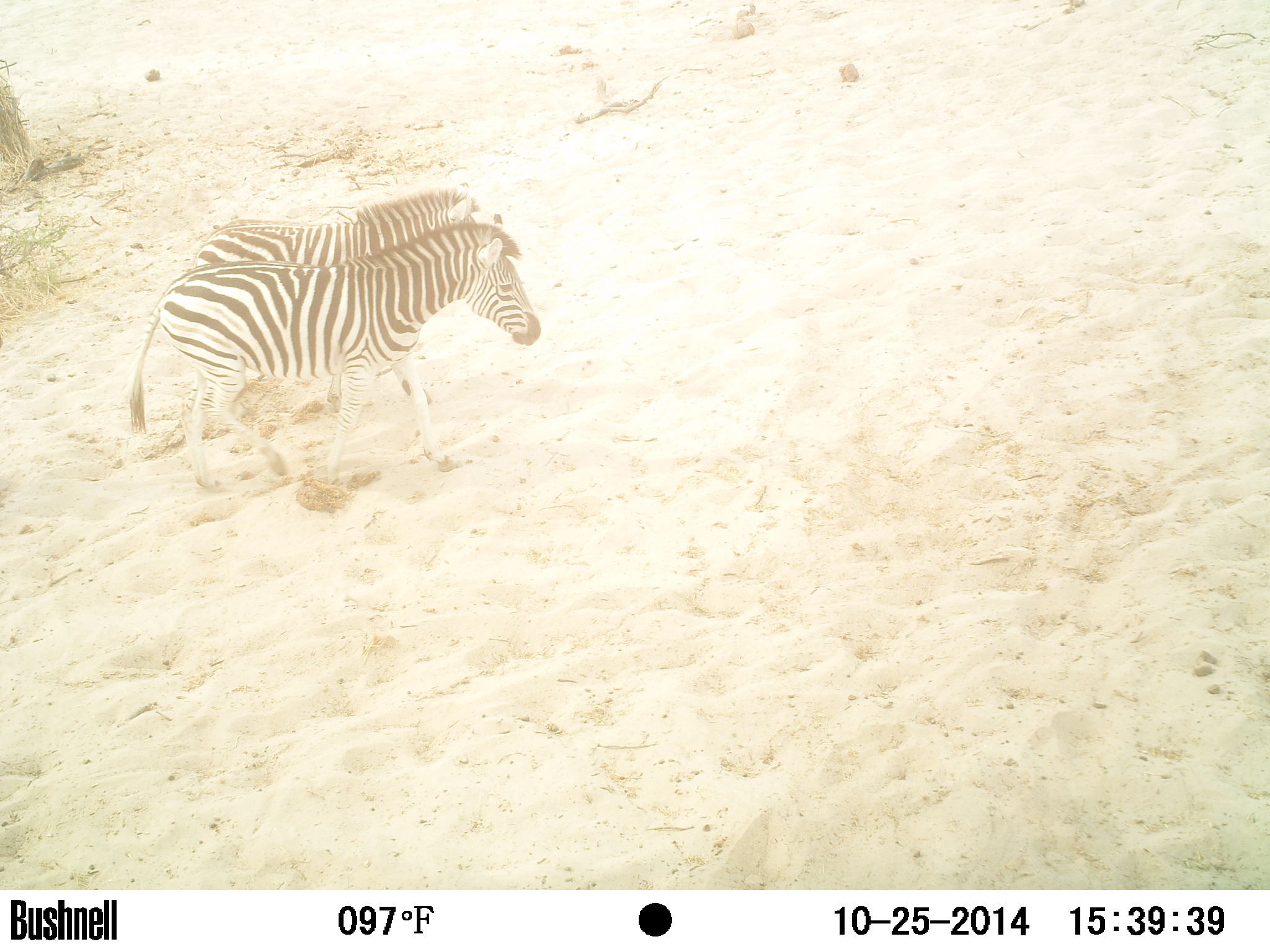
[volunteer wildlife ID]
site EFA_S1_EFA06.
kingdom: Animalia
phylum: Chordata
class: Mammalia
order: Perissodactyla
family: Equidae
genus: Equus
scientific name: Equus quagga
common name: plains zebra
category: zebraplains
Zebraplains (plains zebra) (Equus quagga), count 2. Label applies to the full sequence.